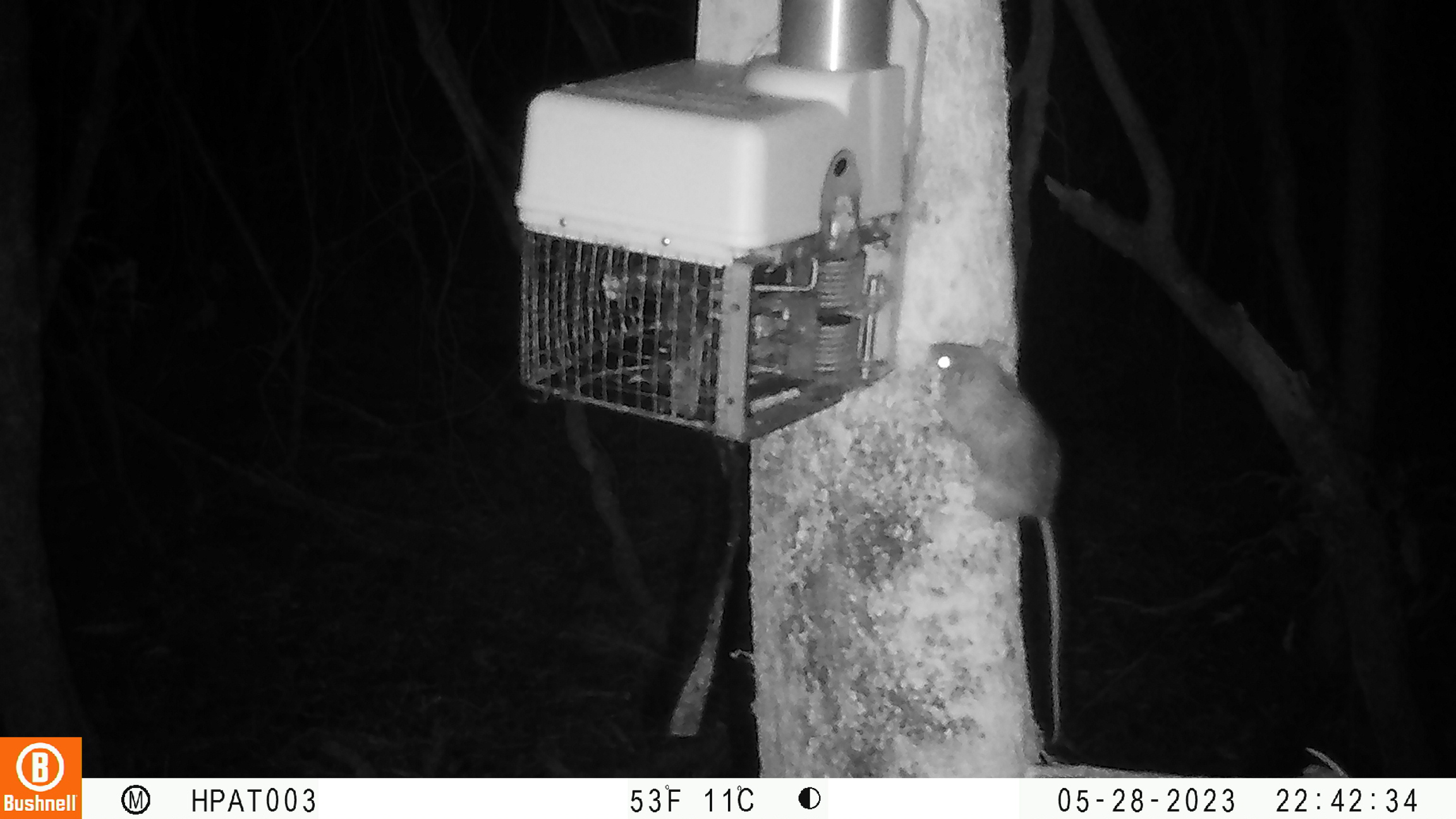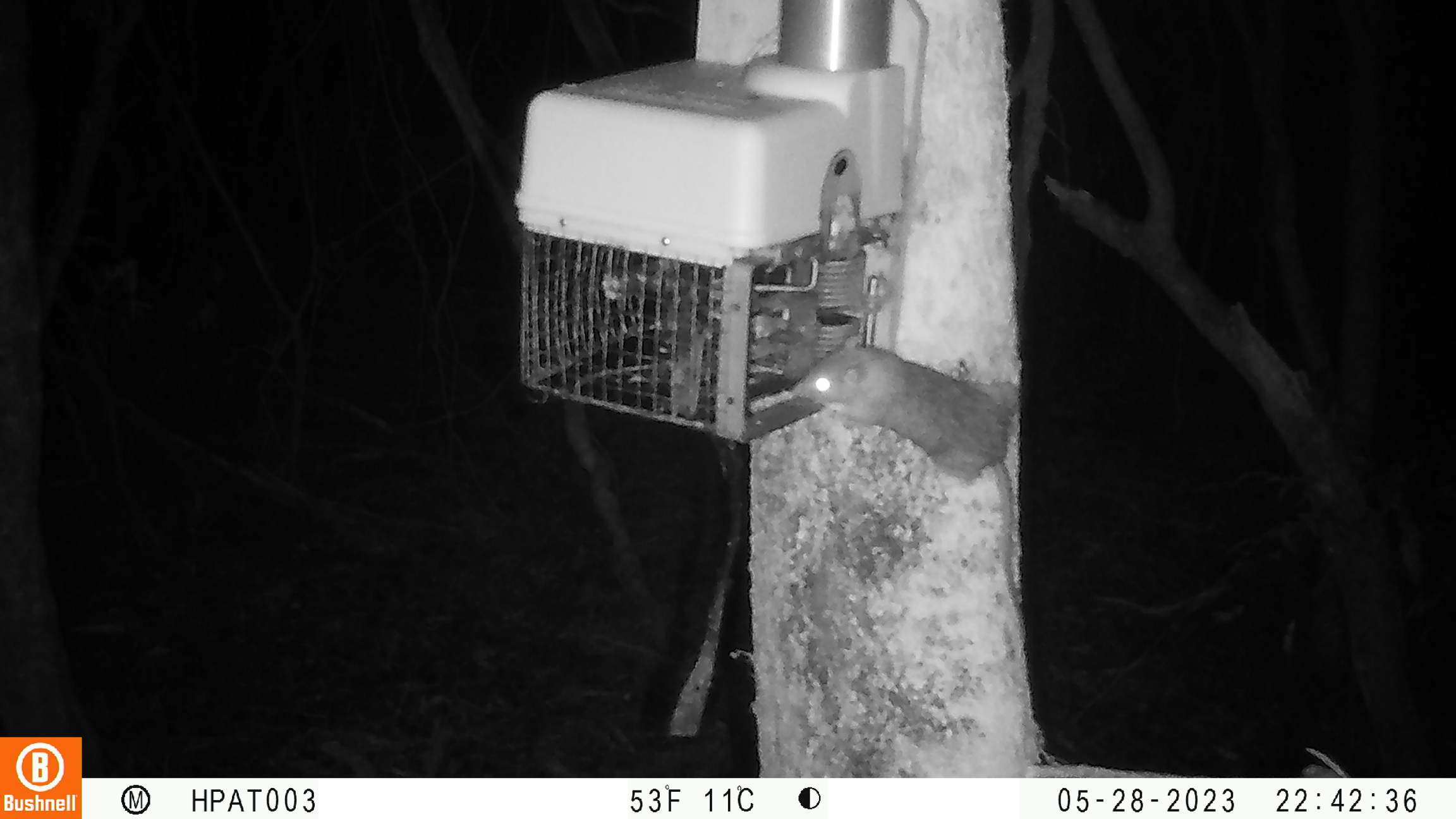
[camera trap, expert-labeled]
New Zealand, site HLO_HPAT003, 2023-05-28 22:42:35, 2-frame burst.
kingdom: Animalia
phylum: Chordata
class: Mammalia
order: Rodentia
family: Muridae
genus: Rattus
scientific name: Rattus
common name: rat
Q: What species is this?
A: Rat (Rattus).